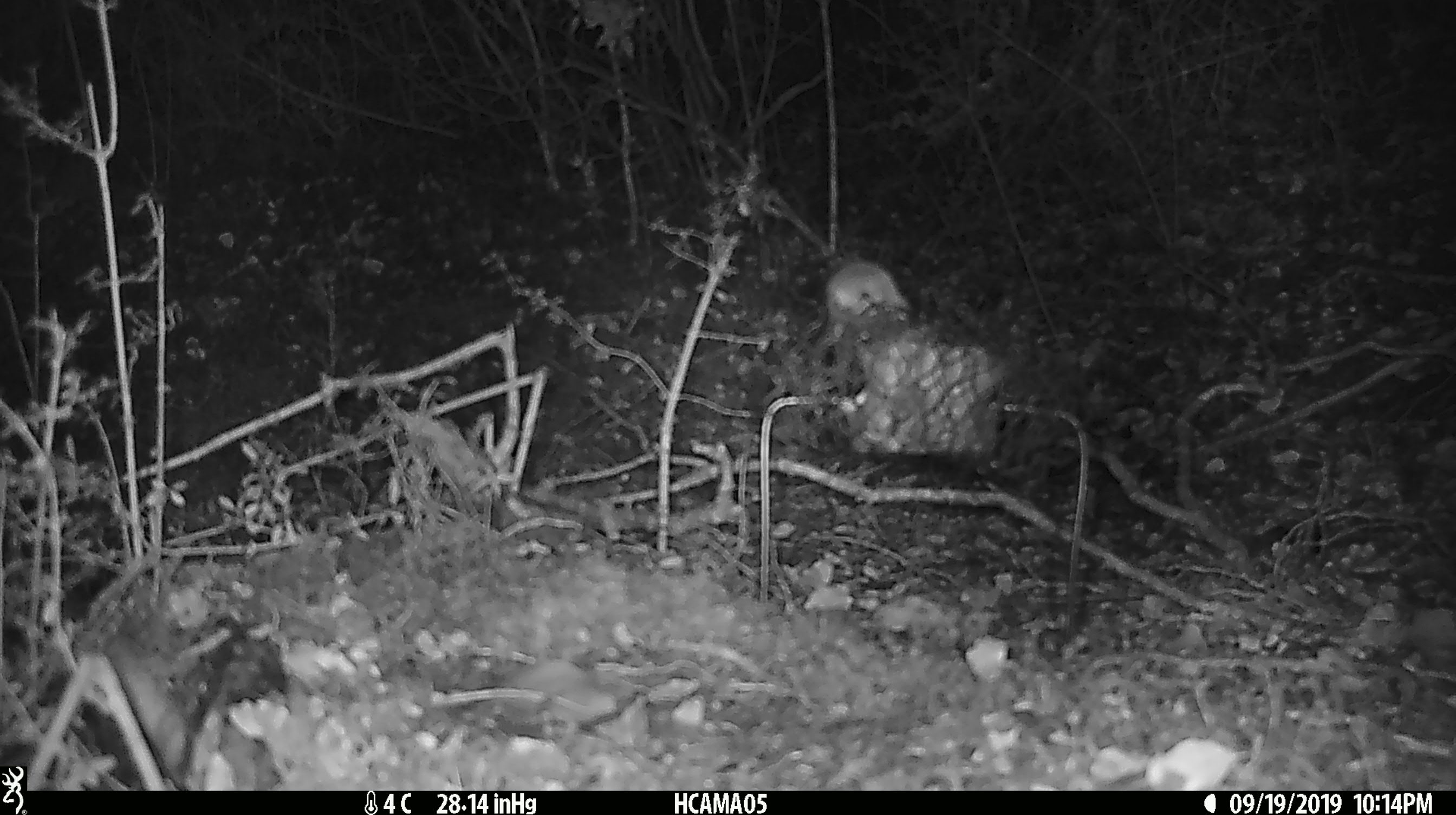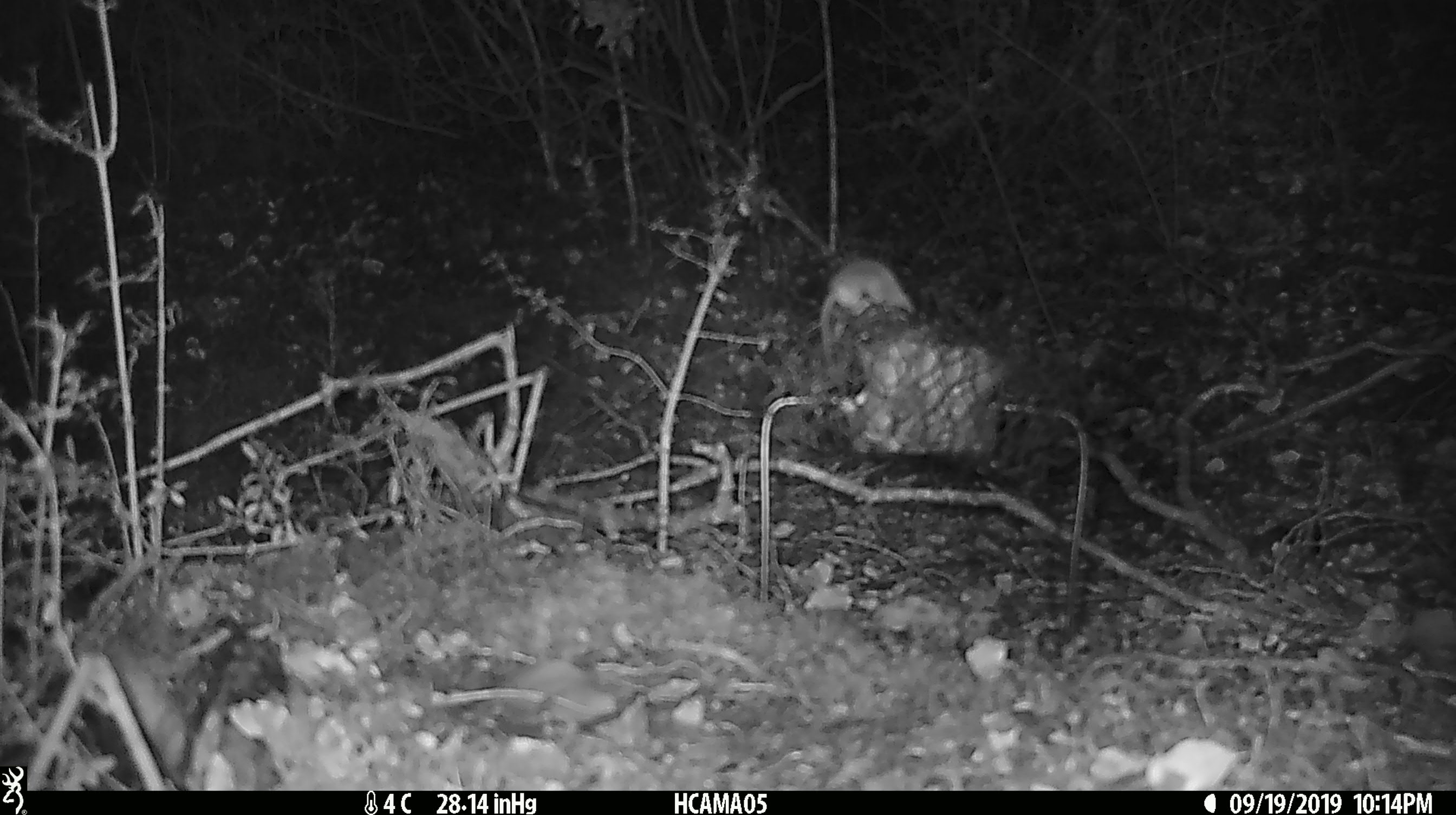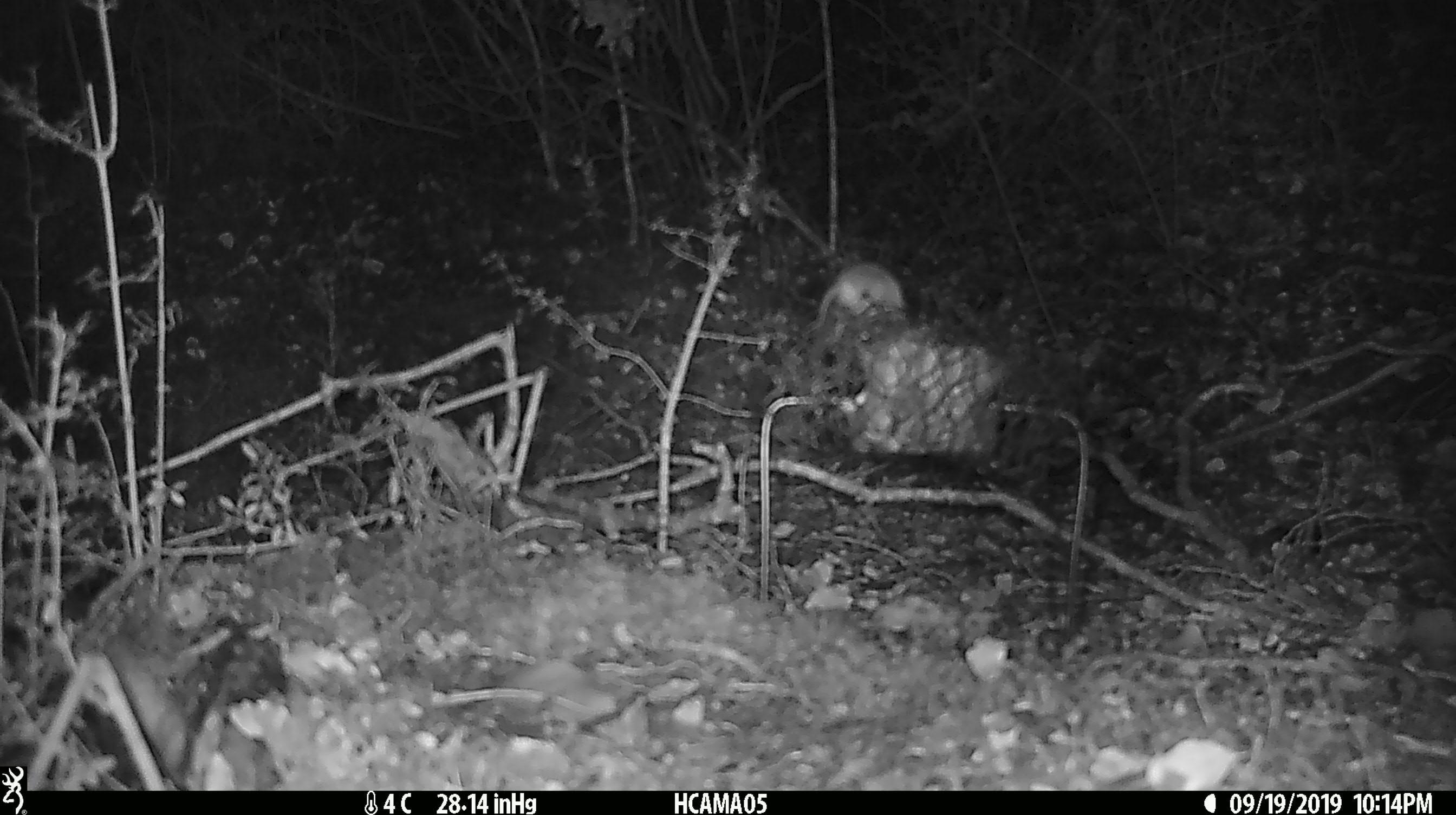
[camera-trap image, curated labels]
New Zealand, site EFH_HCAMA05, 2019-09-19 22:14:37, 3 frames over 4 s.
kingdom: Animalia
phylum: Chordata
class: Mammalia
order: Rodentia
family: Muridae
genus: Mus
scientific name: Mus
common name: mouse